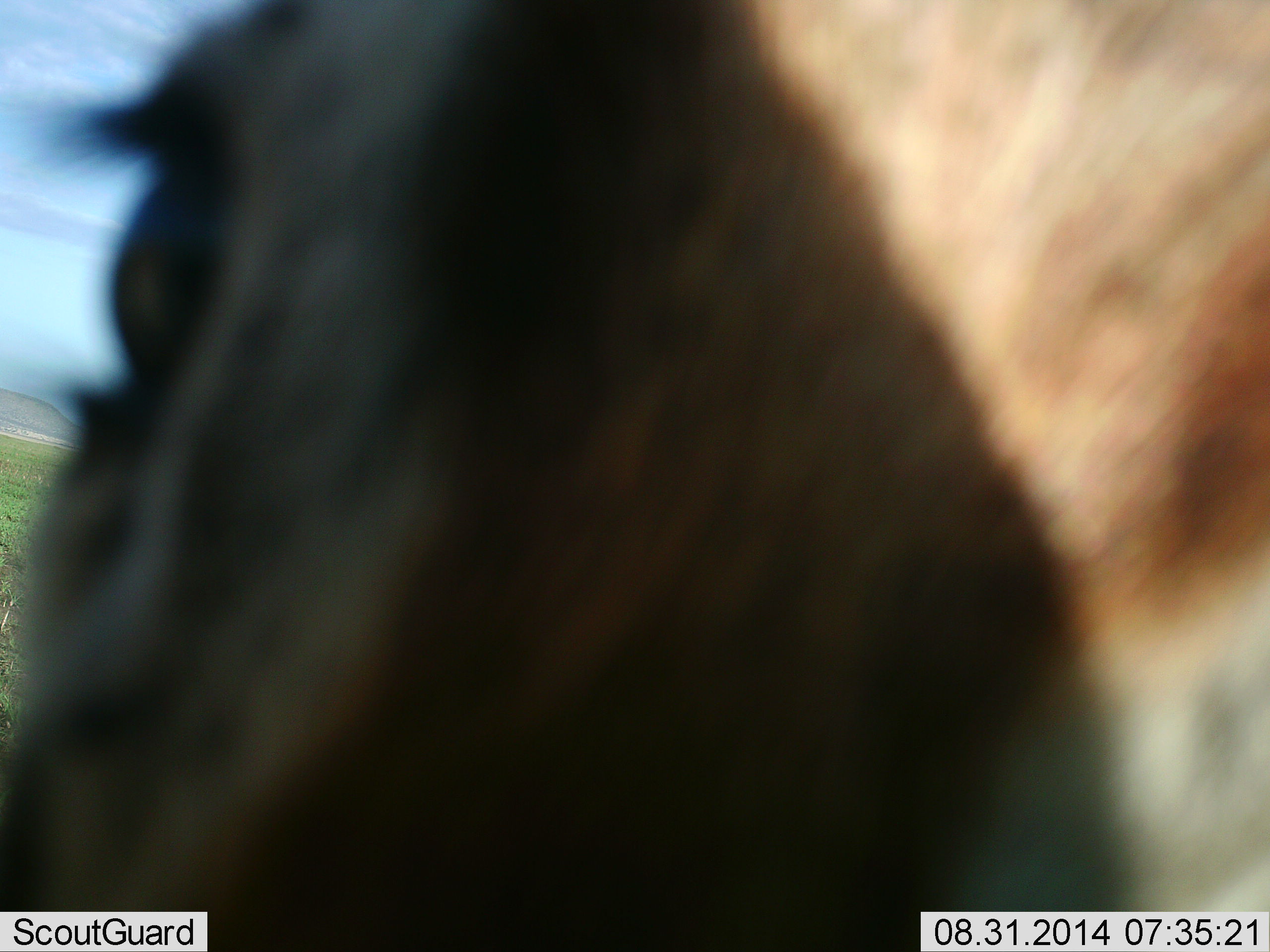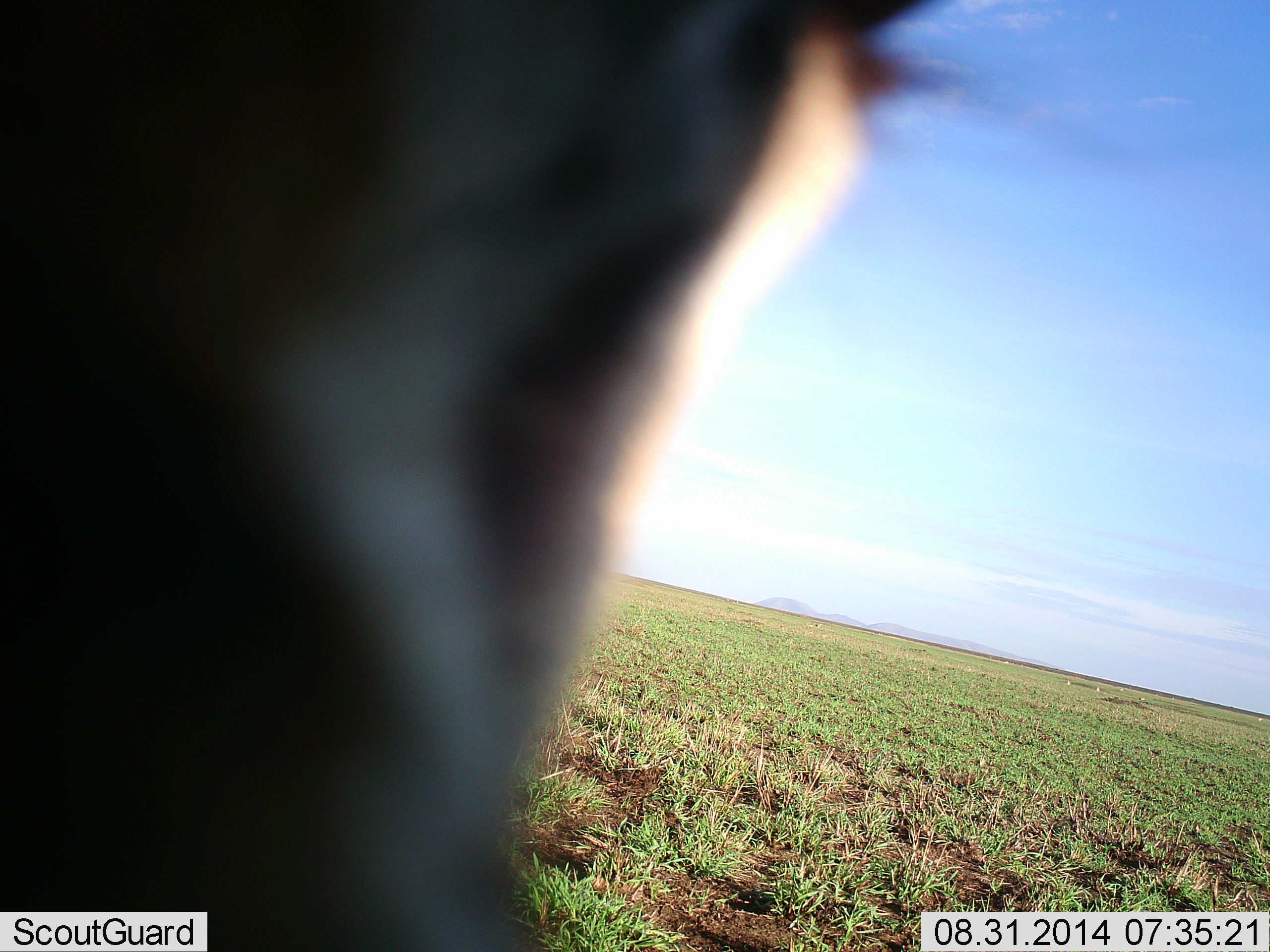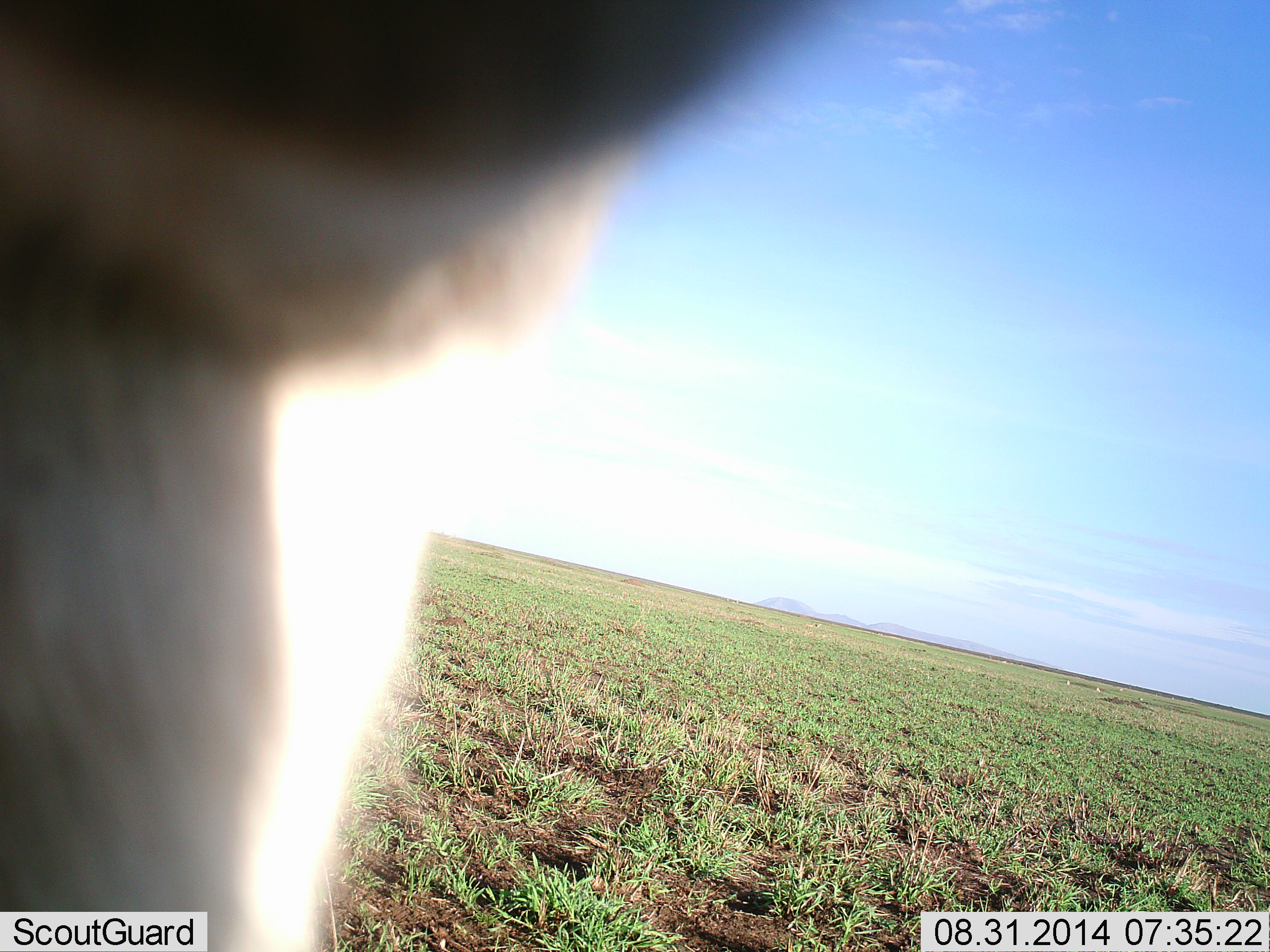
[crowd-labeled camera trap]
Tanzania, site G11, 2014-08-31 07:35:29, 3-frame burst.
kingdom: Animalia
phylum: Chordata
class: Mammalia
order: Artiodactyla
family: Bovidae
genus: Eudorcas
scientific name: Eudorcas thomsonii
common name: thomson's gazelle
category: gazellethomsons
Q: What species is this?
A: Gazellethomsons (thomson's gazelle) (Eudorcas thomsonii).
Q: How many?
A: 1.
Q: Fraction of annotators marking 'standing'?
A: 80%.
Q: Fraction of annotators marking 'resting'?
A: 0%.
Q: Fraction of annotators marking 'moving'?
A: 10%.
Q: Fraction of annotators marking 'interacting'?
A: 20%.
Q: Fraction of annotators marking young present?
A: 0%.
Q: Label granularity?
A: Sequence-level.